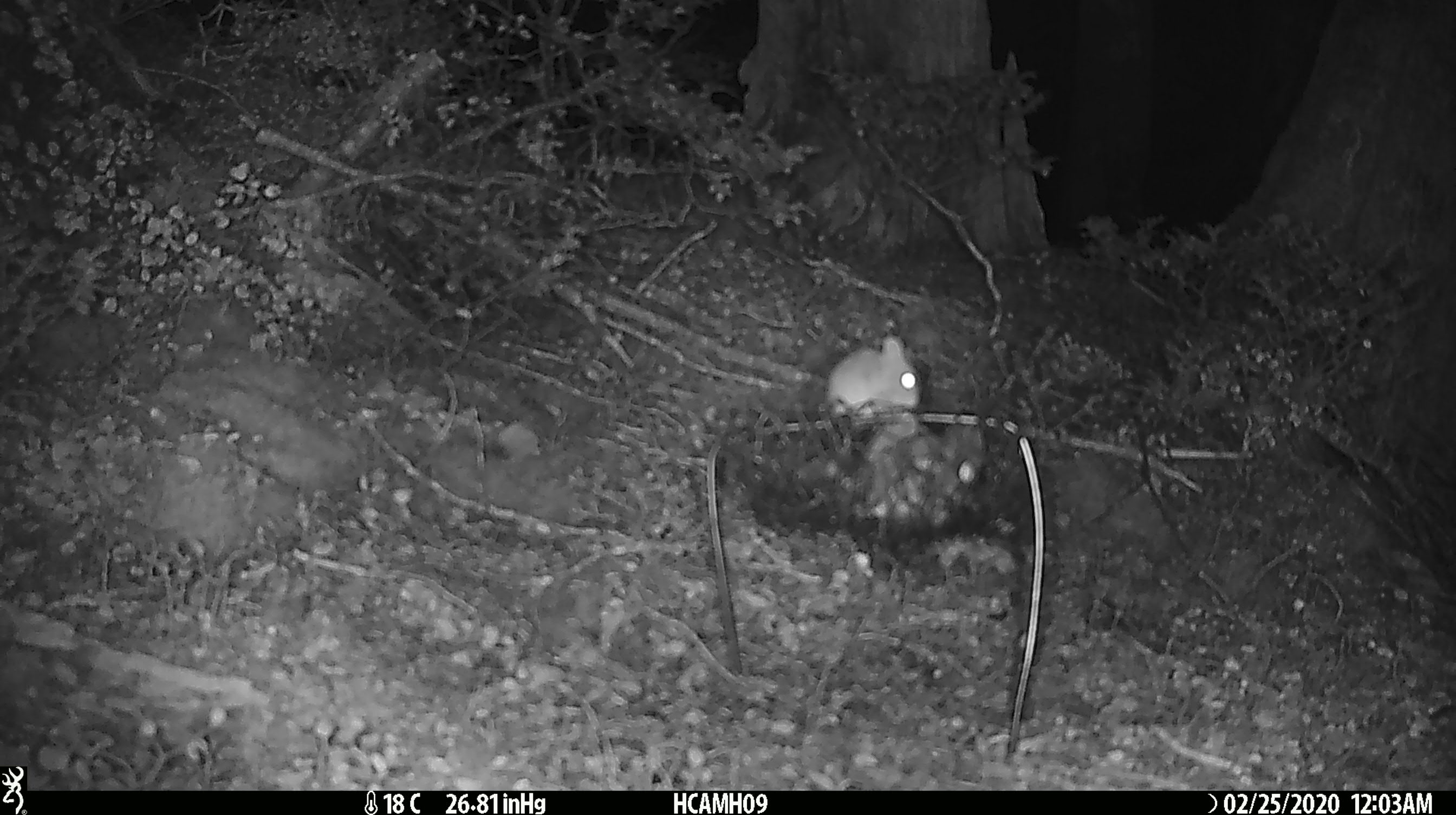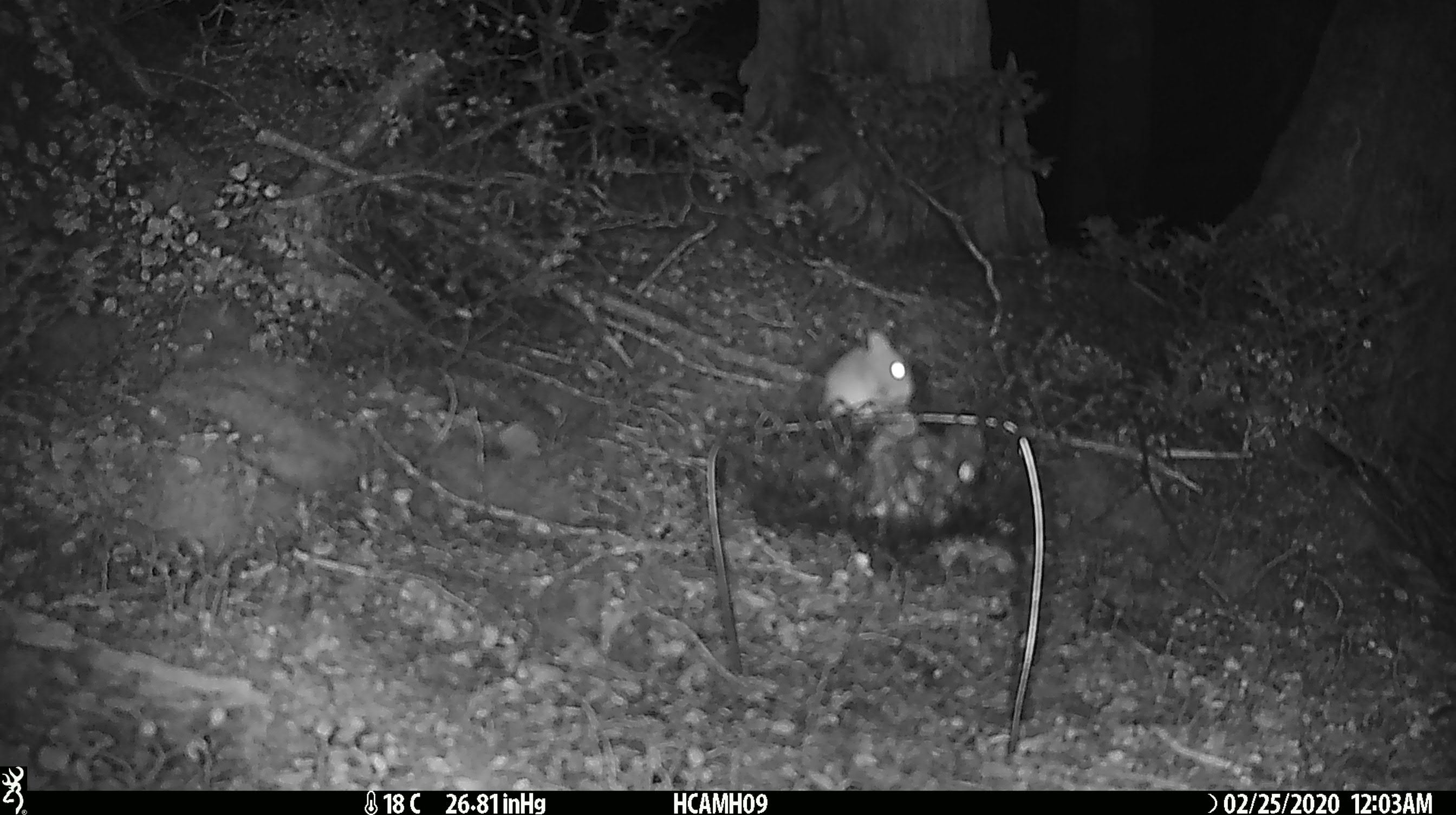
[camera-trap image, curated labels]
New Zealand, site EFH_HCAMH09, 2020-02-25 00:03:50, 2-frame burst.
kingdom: Animalia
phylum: Chordata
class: Mammalia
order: Rodentia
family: Muridae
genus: Mus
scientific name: Mus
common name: mouse